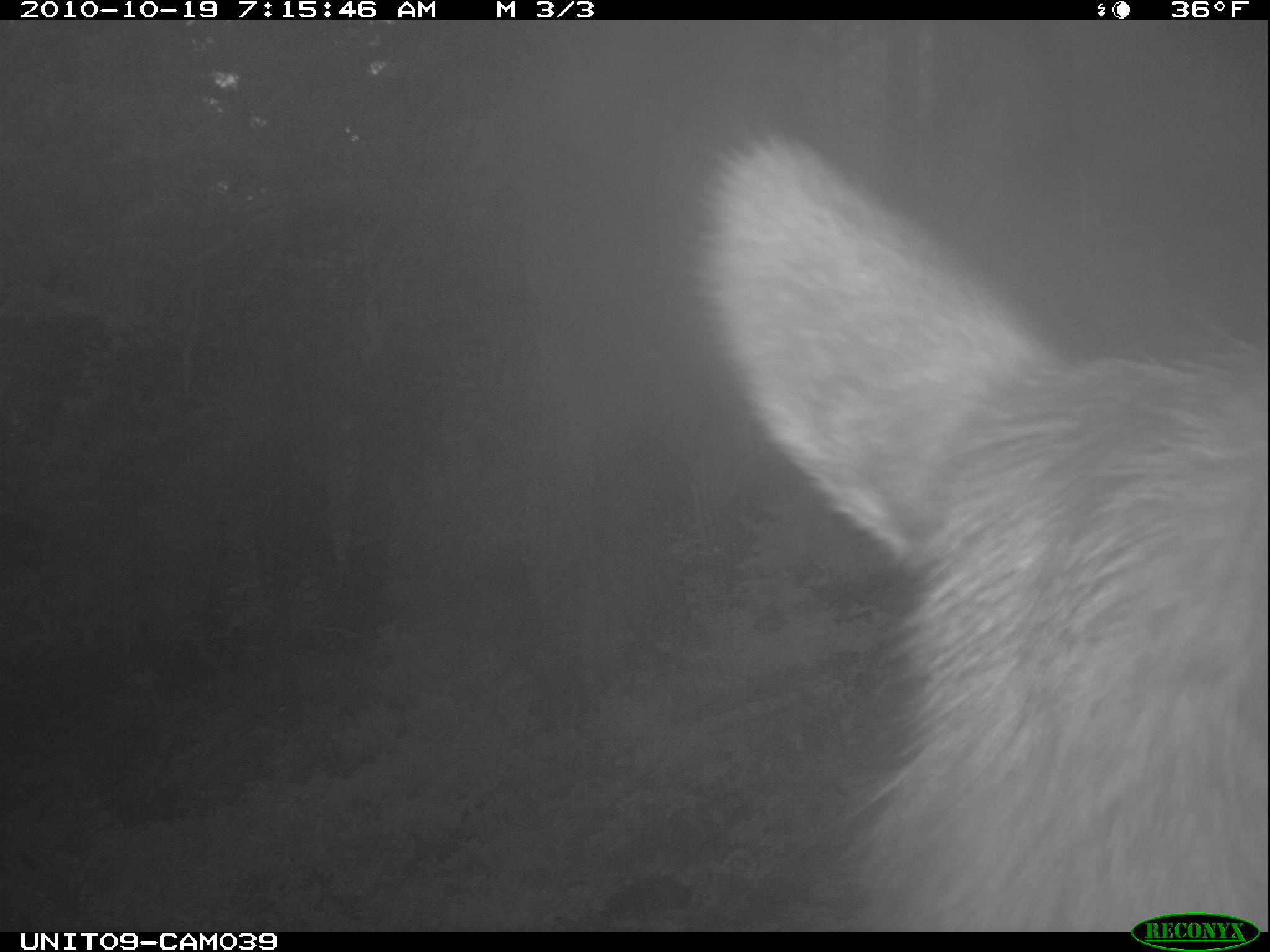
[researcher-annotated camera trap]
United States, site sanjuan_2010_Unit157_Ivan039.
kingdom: Animalia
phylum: Chordata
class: Mammalia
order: Artiodactyla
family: Cervidae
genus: Cervus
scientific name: Cervus elaphus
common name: red deer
Cervus elaphus (red deer).